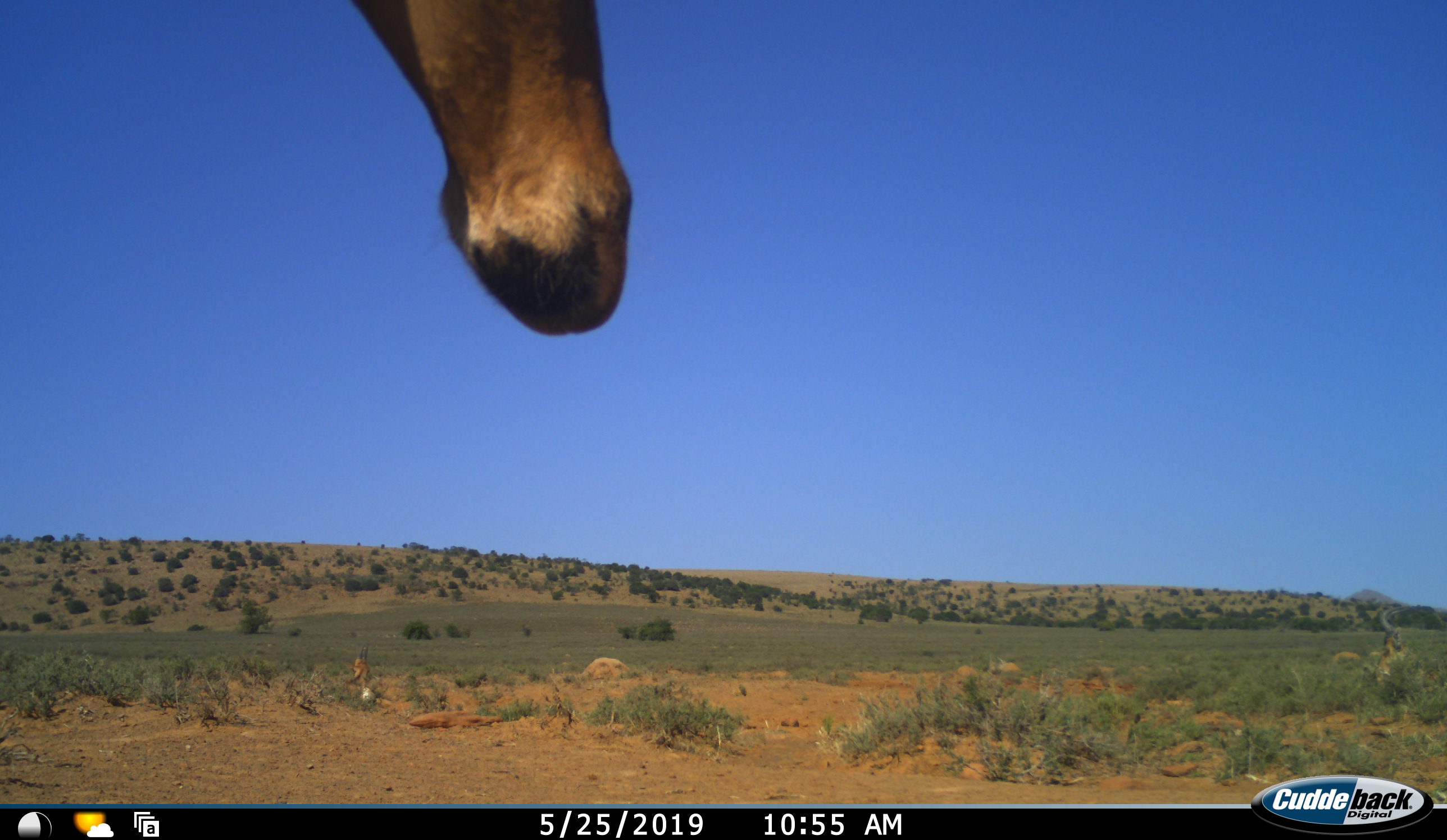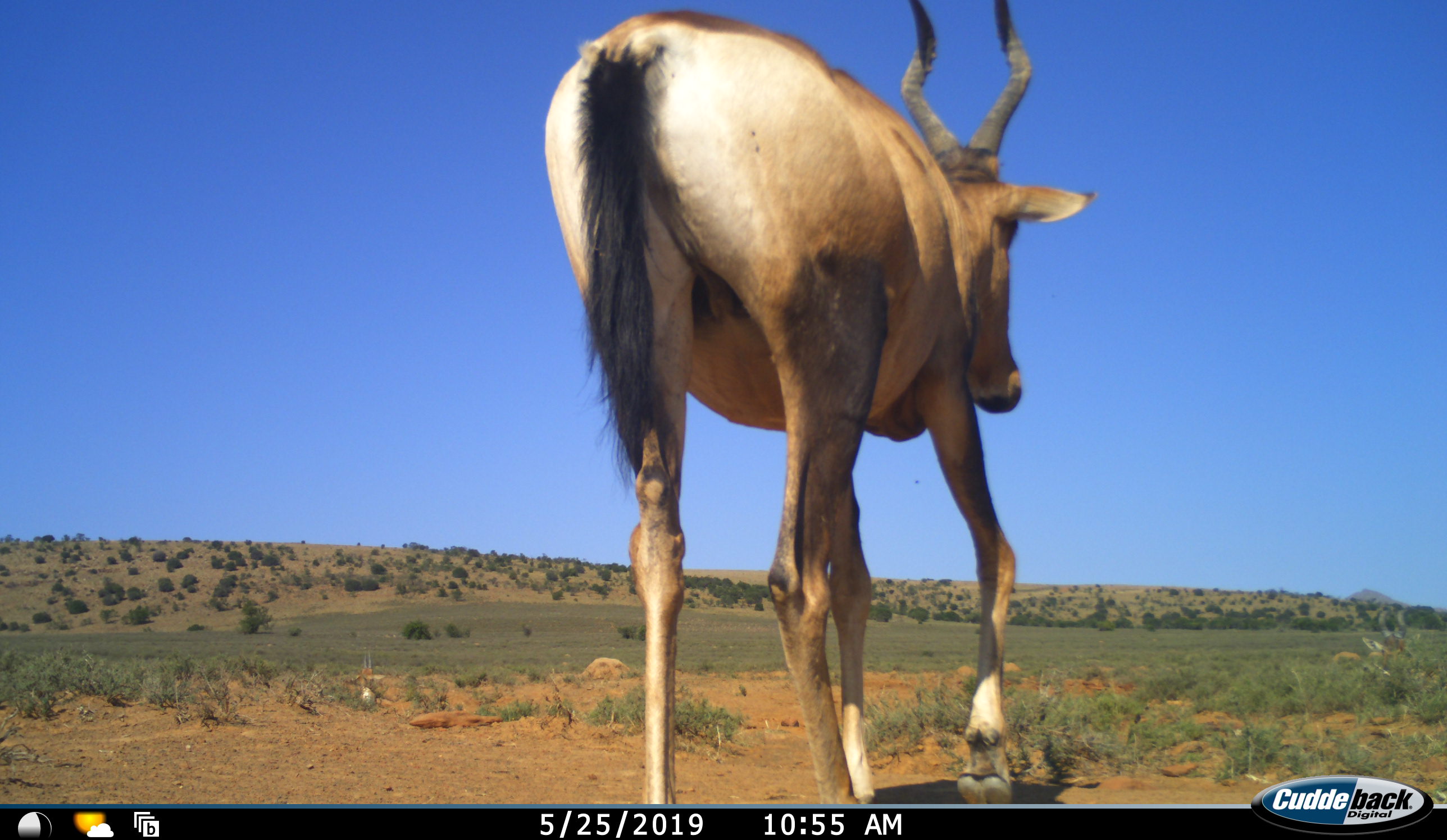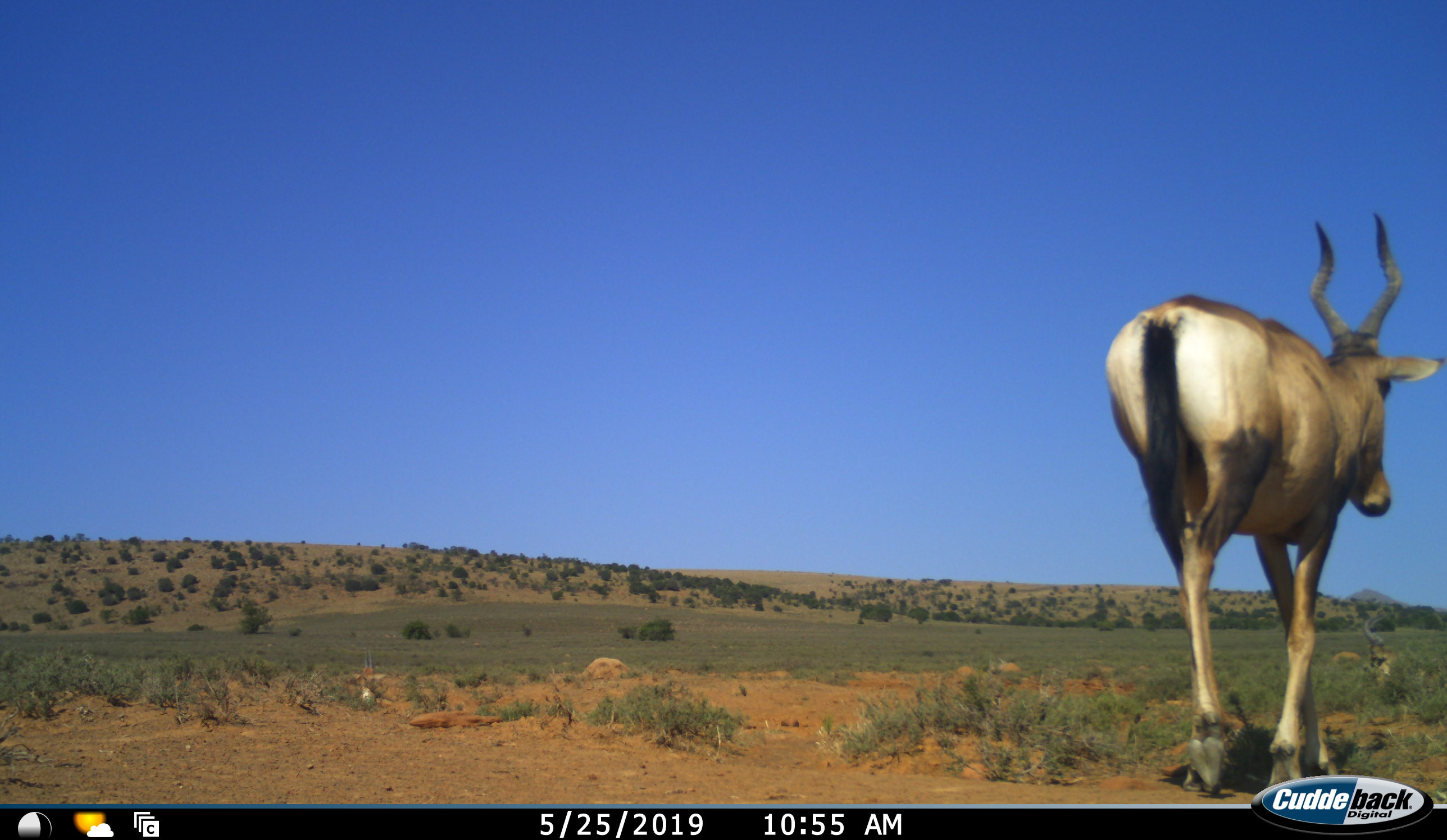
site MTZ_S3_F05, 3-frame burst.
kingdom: Animalia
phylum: Chordata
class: Mammalia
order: Artiodactyla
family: Bovidae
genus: Alcelaphus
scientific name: Alcelaphus buselaphus caama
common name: red hartebeest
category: hartebeestred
Hartebeestred (red hartebeest) (Alcelaphus buselaphus caama), count 2. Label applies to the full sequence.